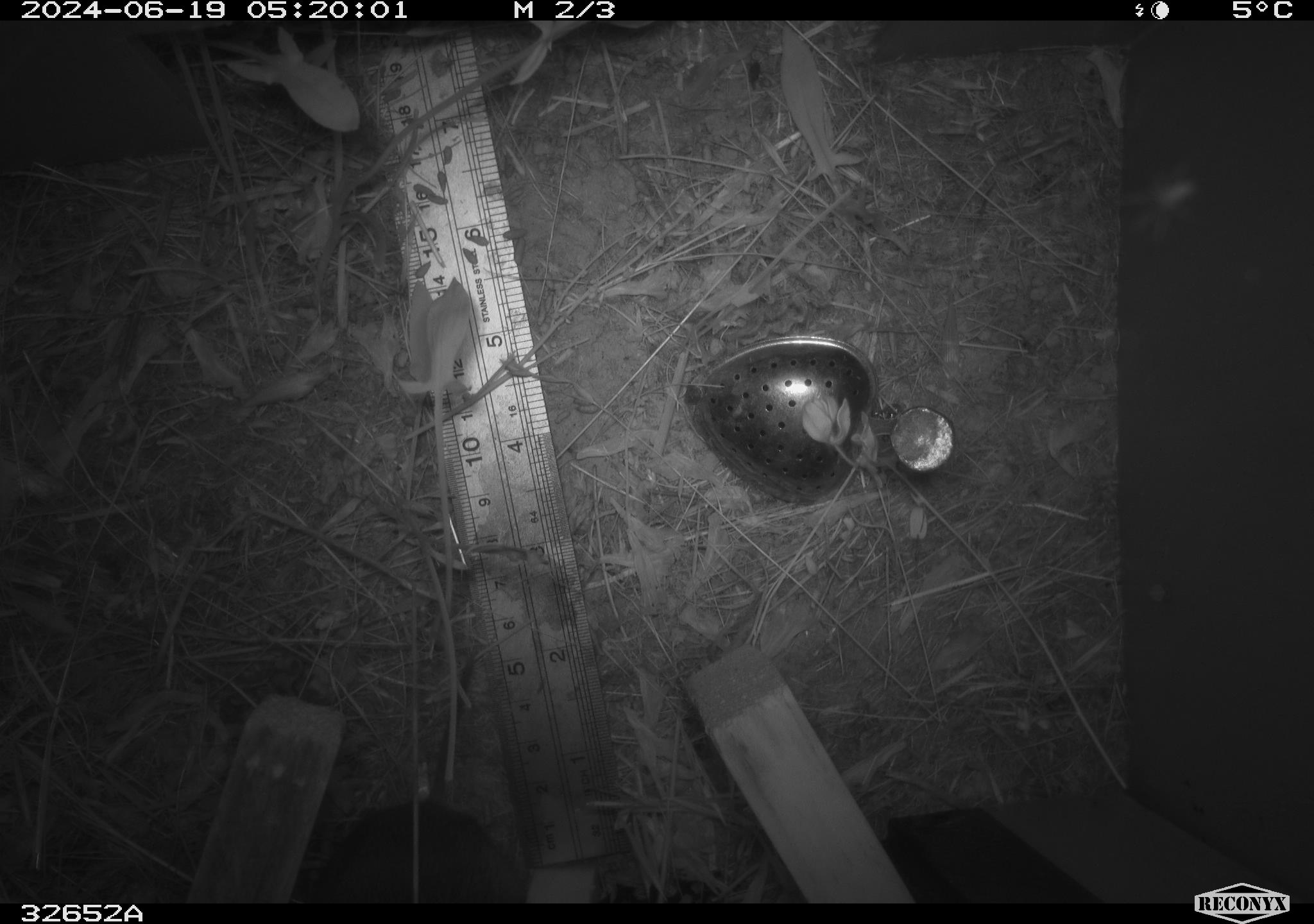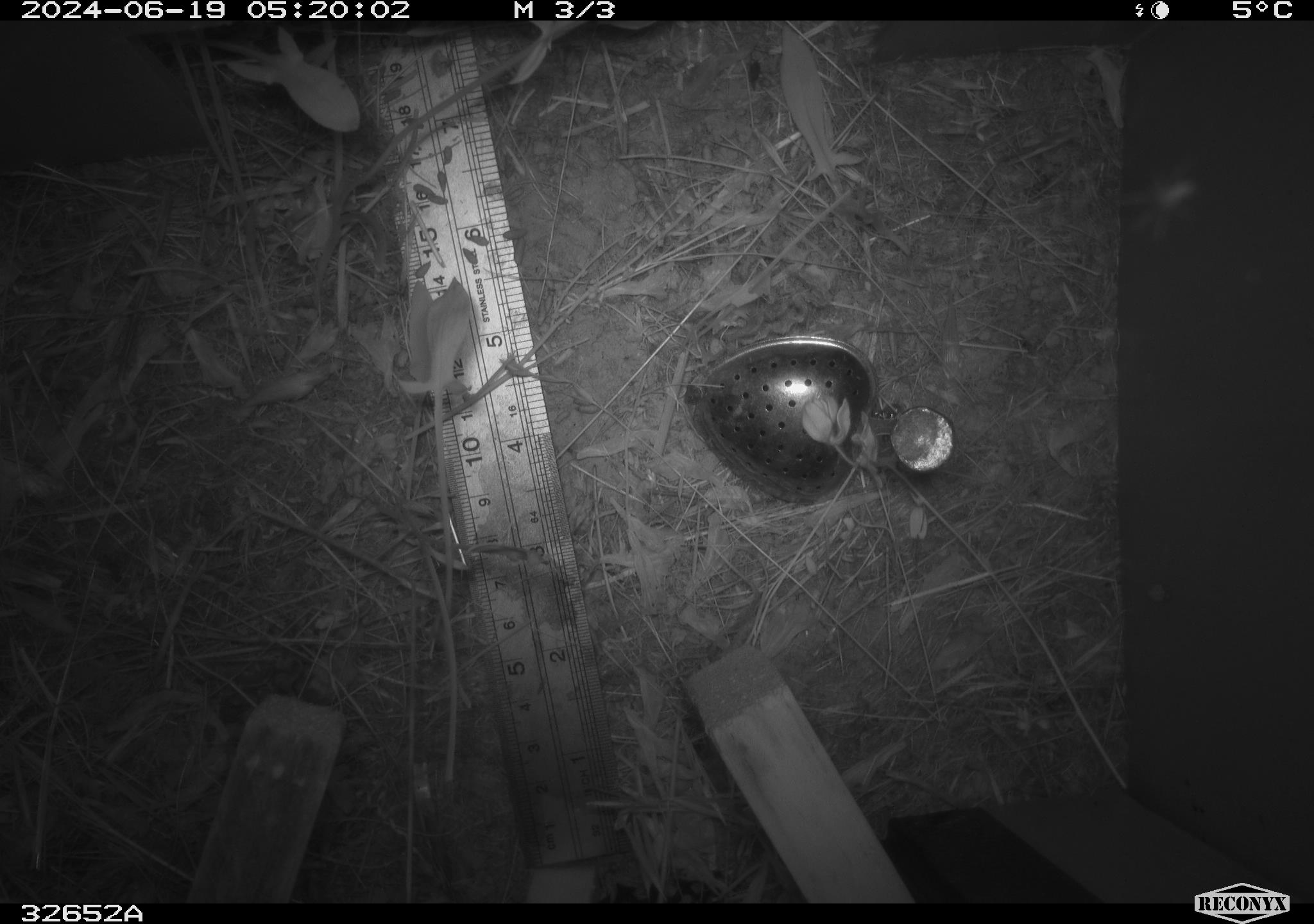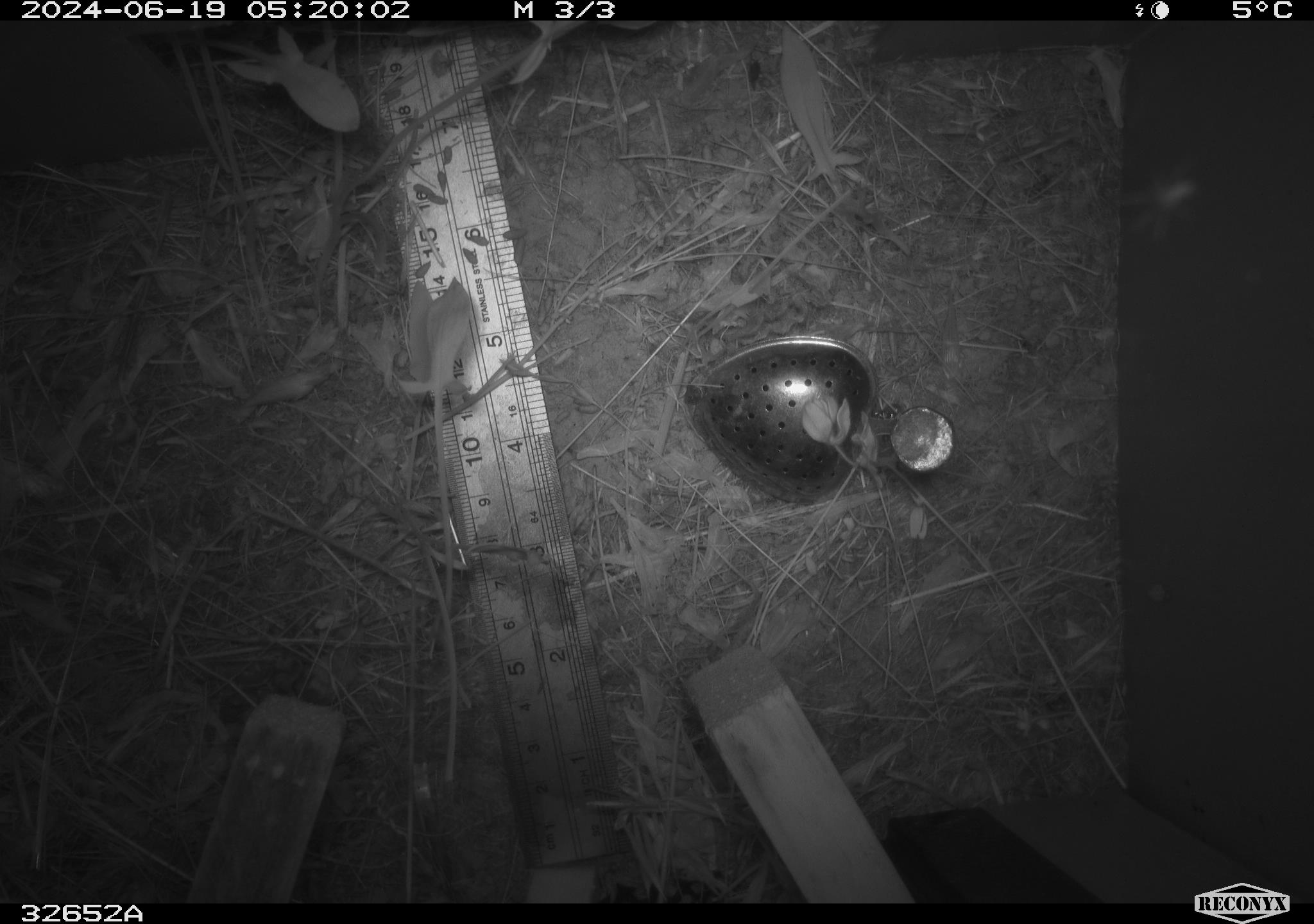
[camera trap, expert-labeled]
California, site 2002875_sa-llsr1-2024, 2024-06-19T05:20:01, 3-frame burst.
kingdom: Animalia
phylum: Chordata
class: Mammalia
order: Rodentia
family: Cricetidae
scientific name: Arvicolinae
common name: voles, lemmings, and muskrats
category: arvicolinae subfamily